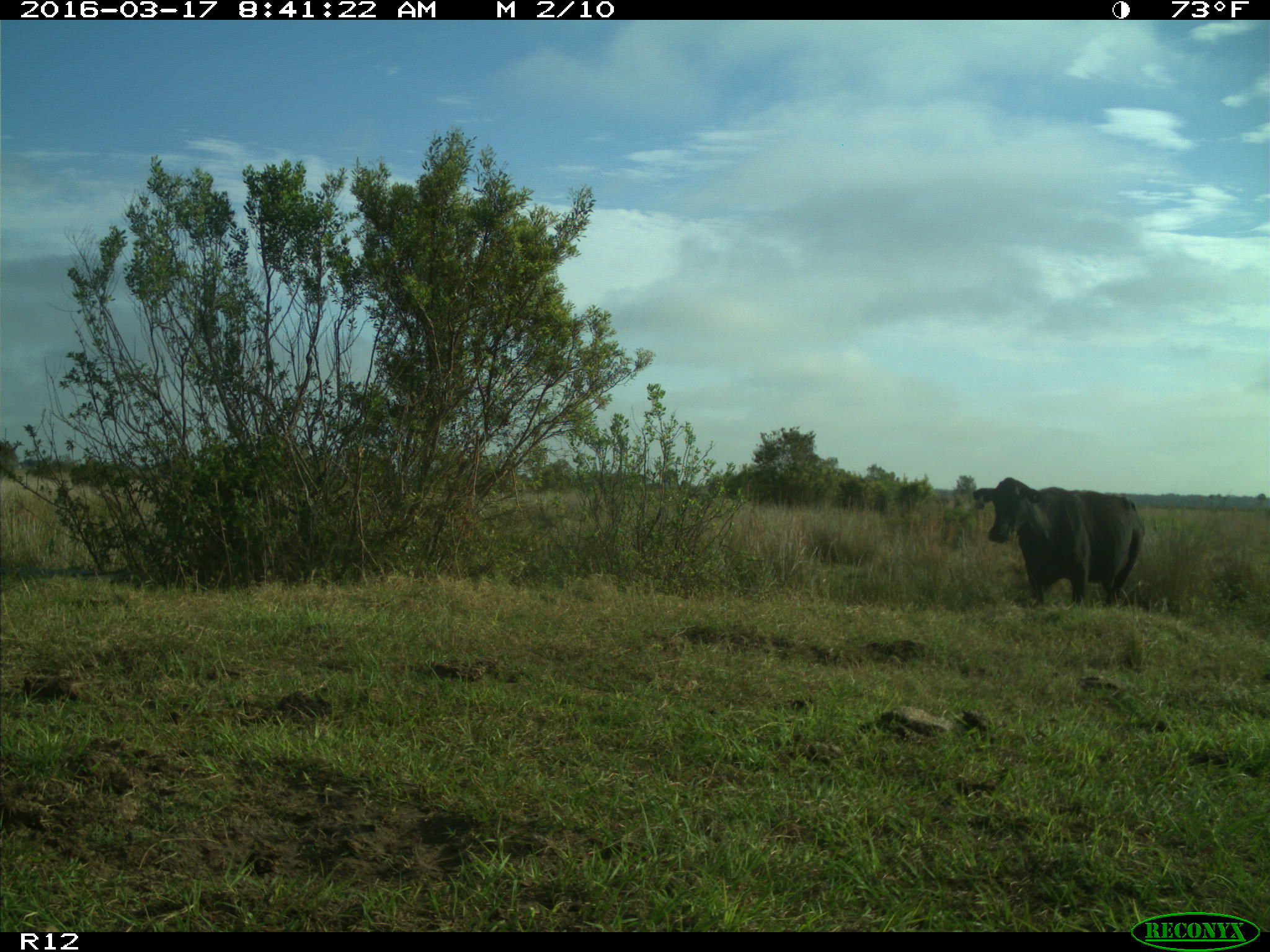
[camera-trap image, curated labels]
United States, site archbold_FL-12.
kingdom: Animalia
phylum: Chordata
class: Mammalia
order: Artiodactyla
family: Bovidae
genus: Bos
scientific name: Bos taurus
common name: domestic cow